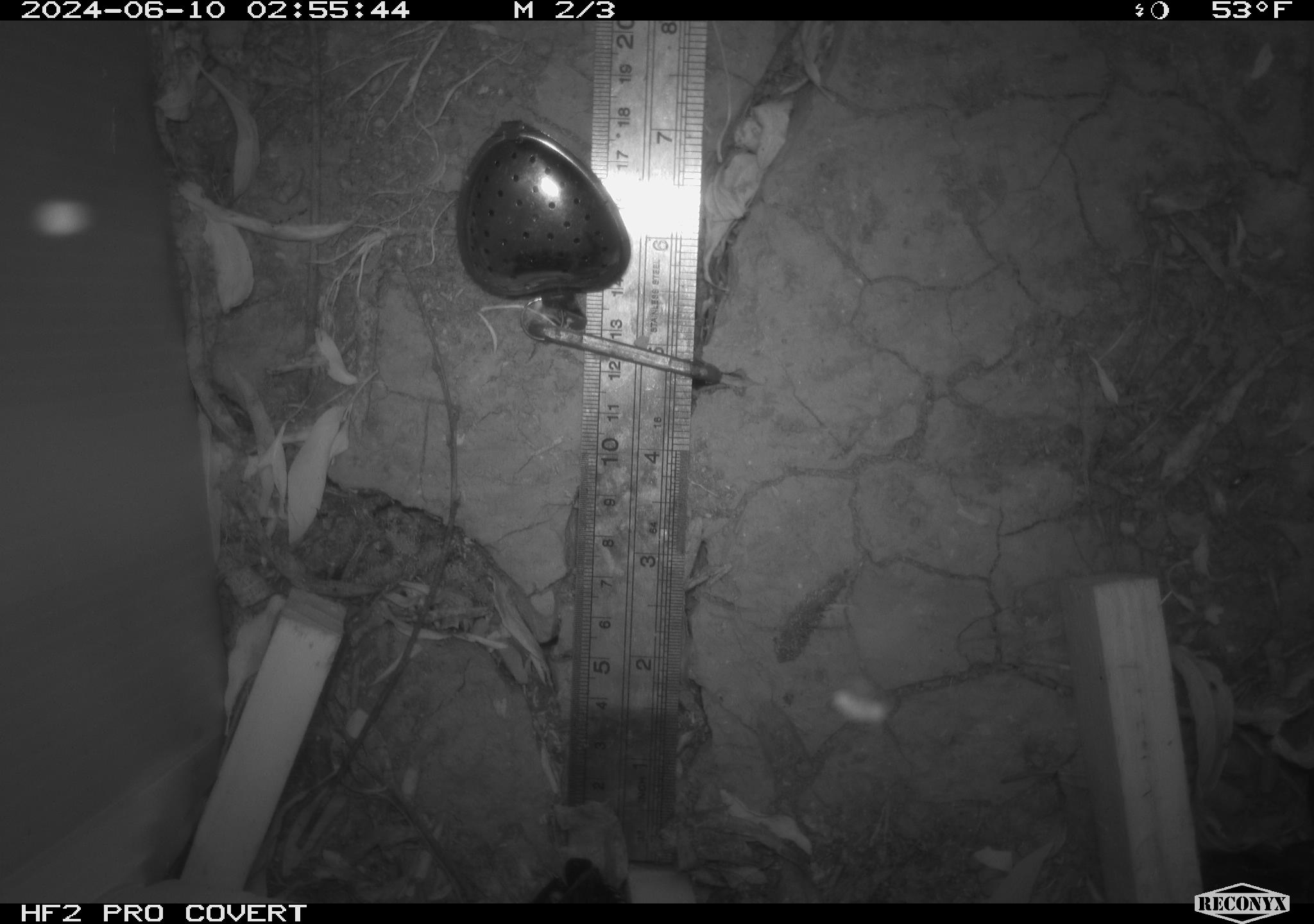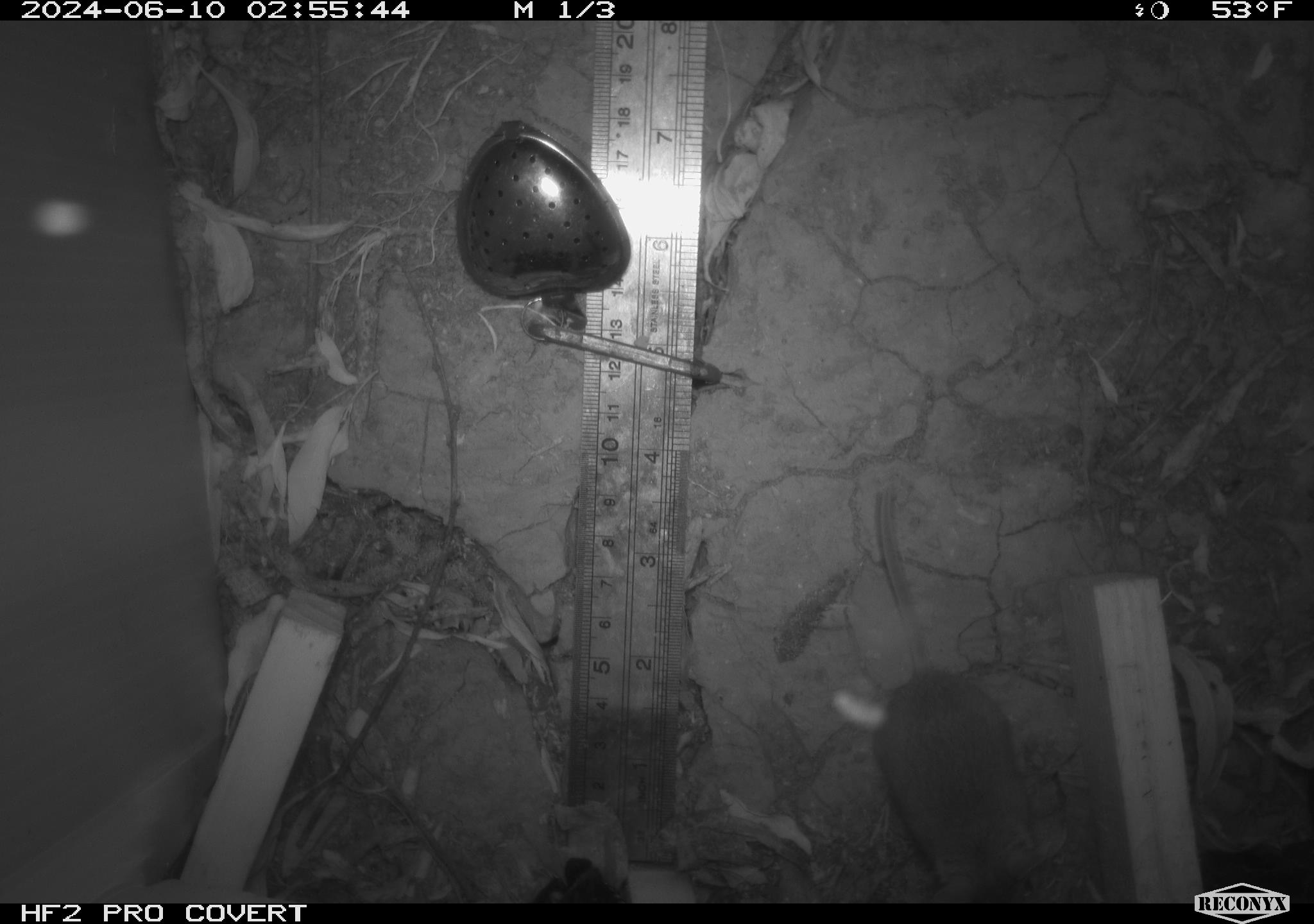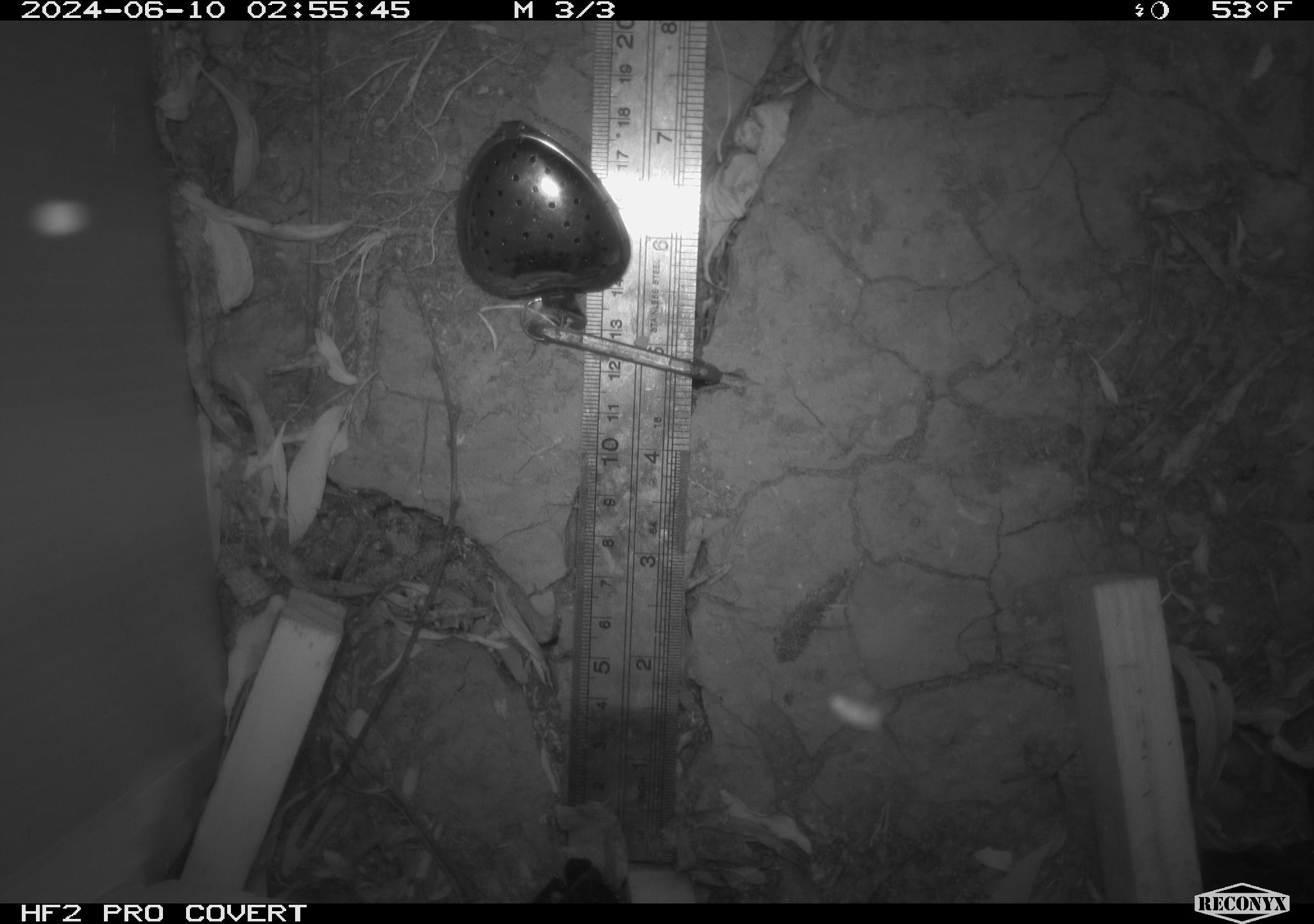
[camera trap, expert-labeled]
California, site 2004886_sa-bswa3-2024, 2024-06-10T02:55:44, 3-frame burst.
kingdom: Animalia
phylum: Chordata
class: Mammalia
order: Rodentia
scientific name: Rodentia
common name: mouse species